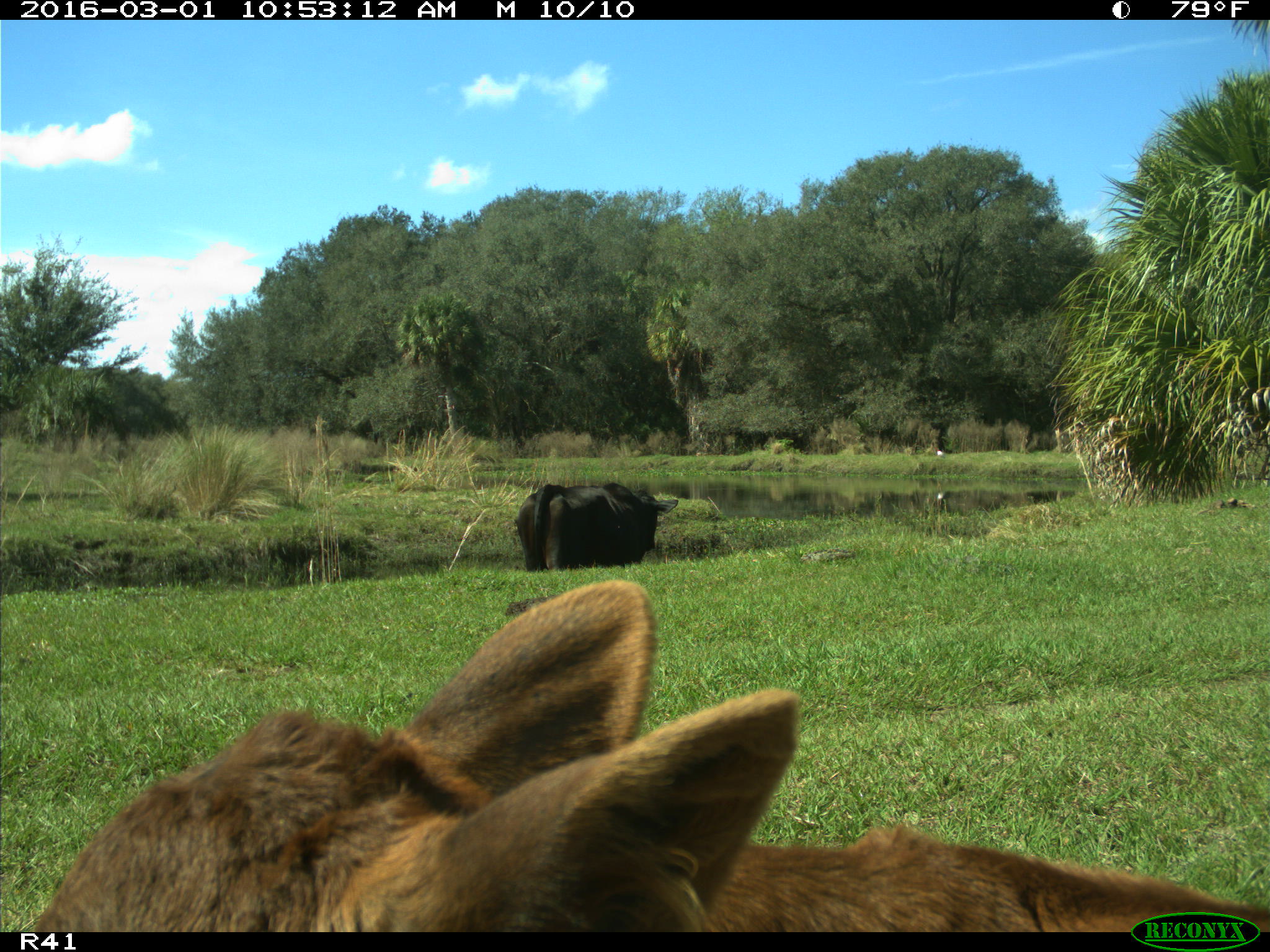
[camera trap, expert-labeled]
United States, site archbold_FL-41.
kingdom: Animalia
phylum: Chordata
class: Mammalia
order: Artiodactyla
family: Bovidae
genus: Bos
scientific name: Bos taurus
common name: domestic cow